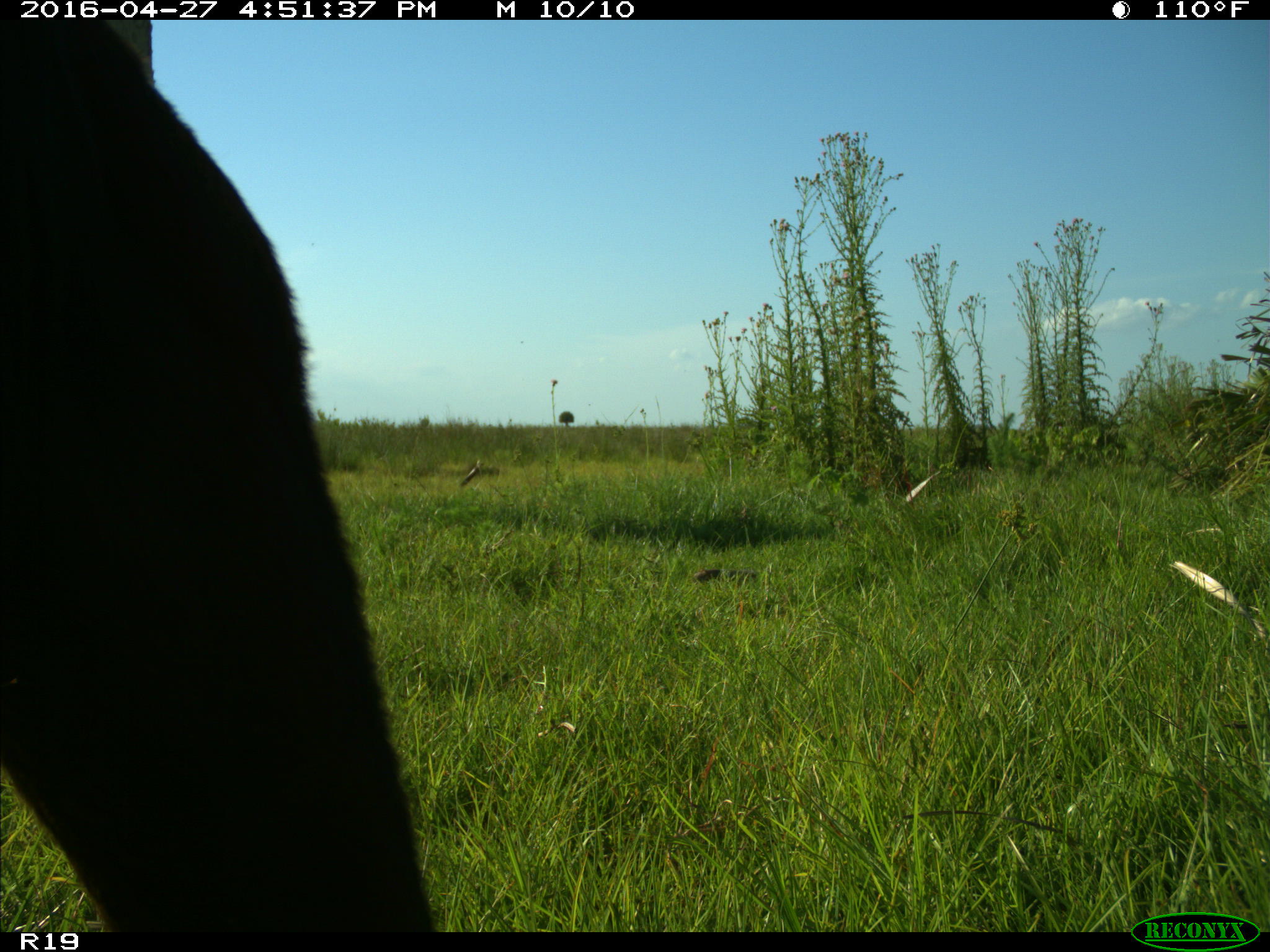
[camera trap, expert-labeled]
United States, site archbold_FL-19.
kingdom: Animalia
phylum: Chordata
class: Mammalia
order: Artiodactyla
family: Bovidae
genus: Bos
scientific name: Bos taurus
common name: domestic cow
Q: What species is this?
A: Bos taurus (domestic cow).